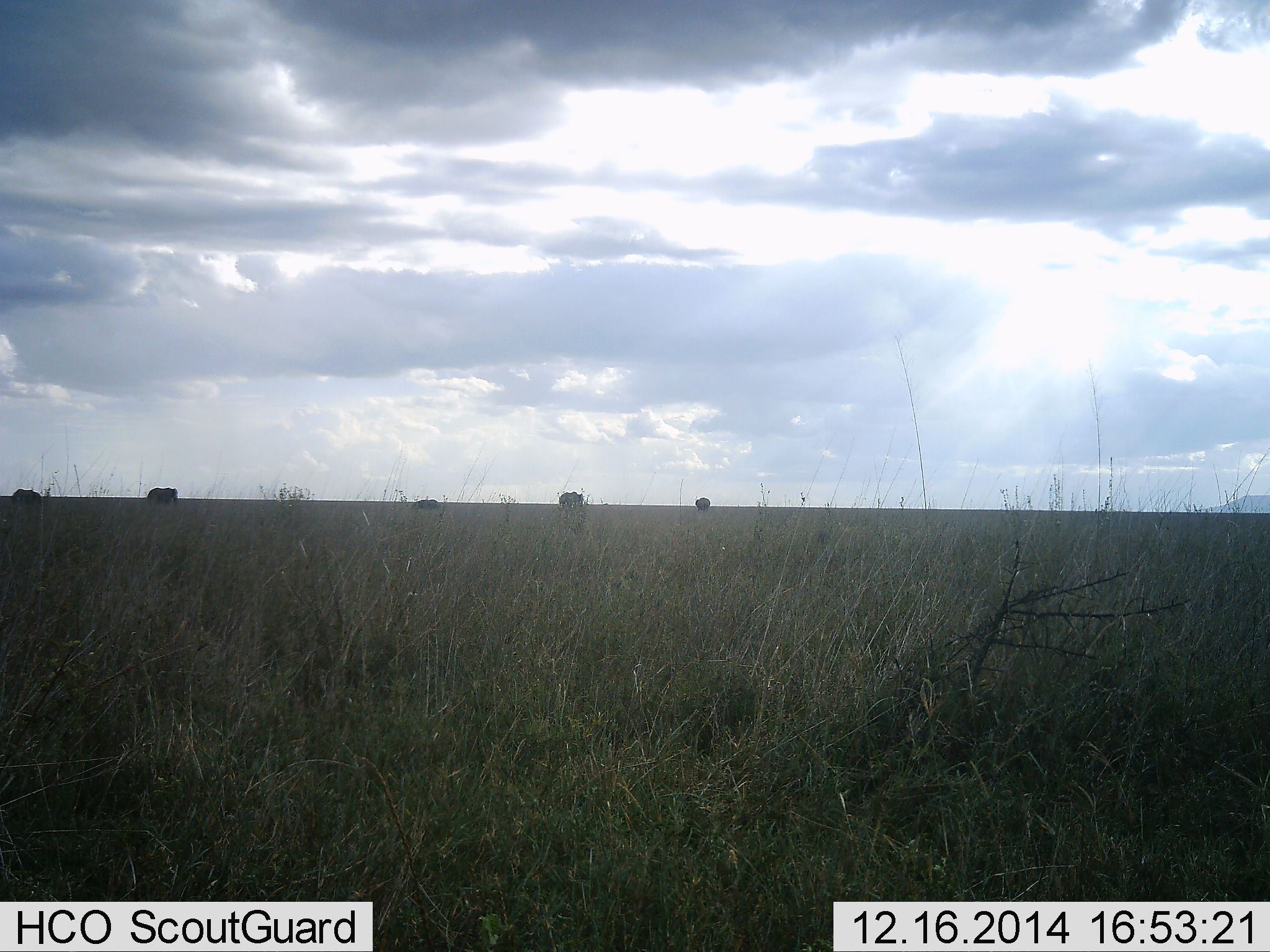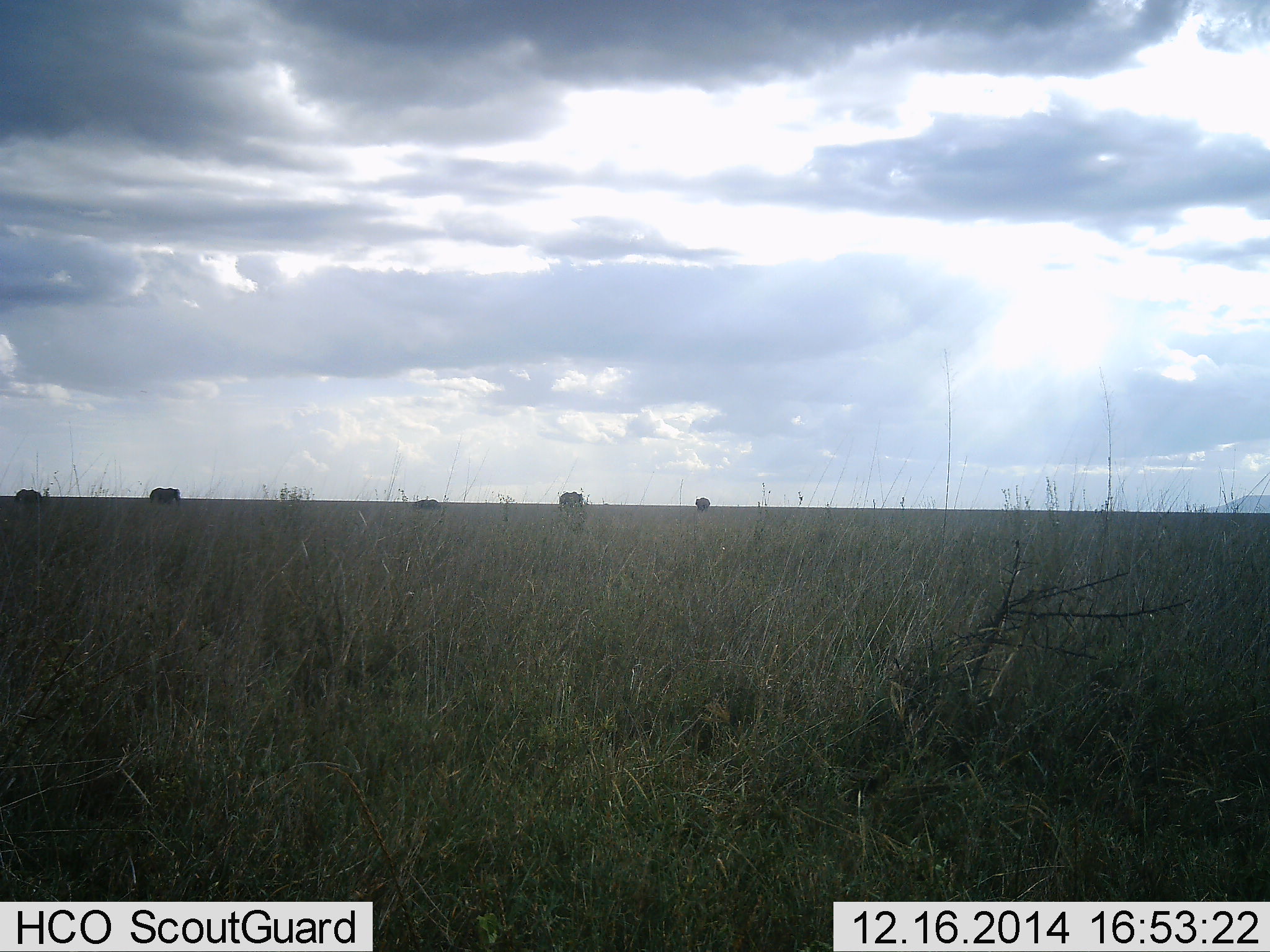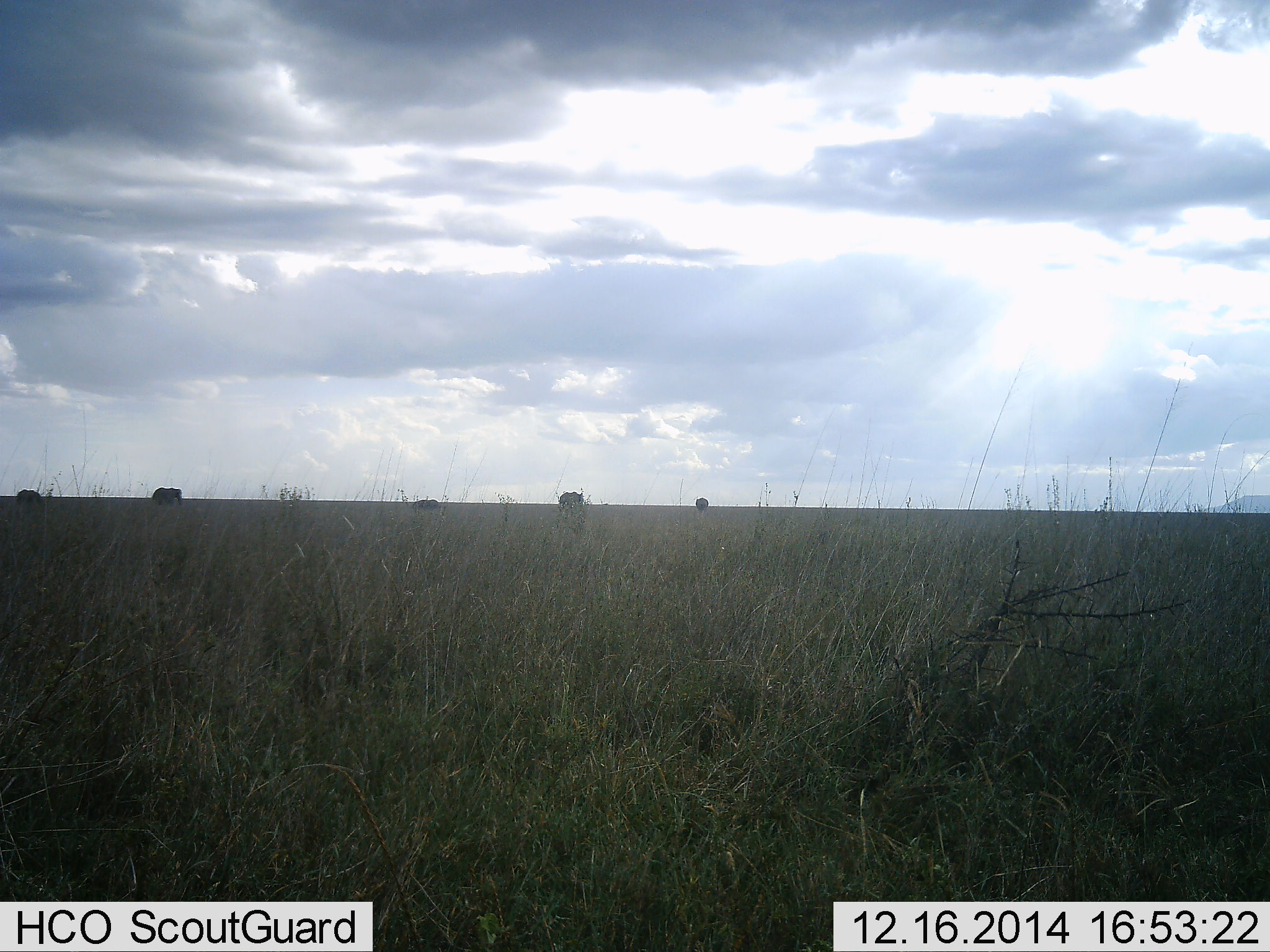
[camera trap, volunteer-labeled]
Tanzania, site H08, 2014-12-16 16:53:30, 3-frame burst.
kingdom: Animalia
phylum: Chordata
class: Mammalia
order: Proboscidea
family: Elephantidae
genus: Loxodonta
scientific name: Loxodonta africana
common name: african bush elephant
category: elephant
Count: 4.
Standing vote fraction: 20%.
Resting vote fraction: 0%.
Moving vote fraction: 80%.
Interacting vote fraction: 0%.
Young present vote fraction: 20%.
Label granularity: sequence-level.